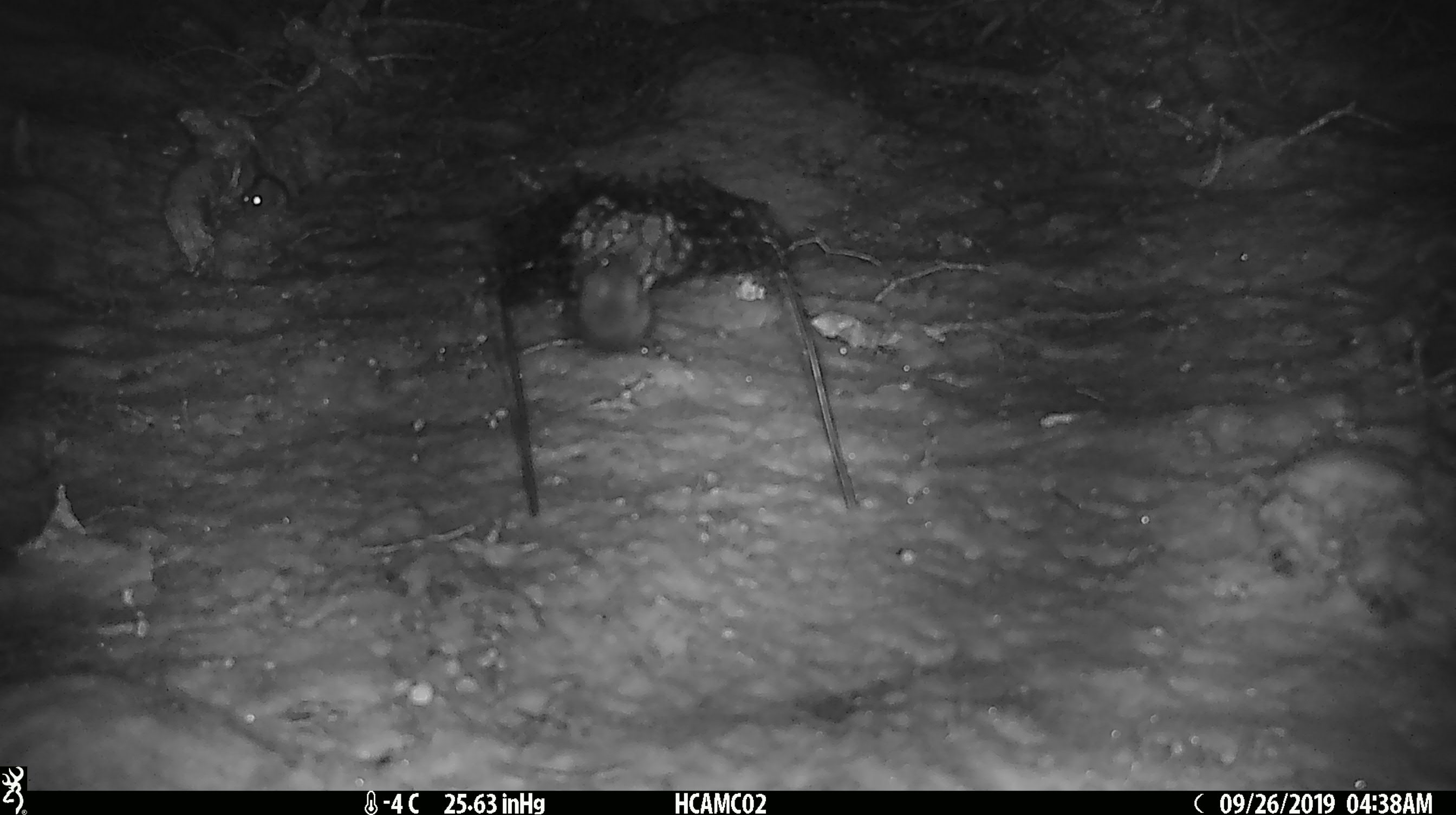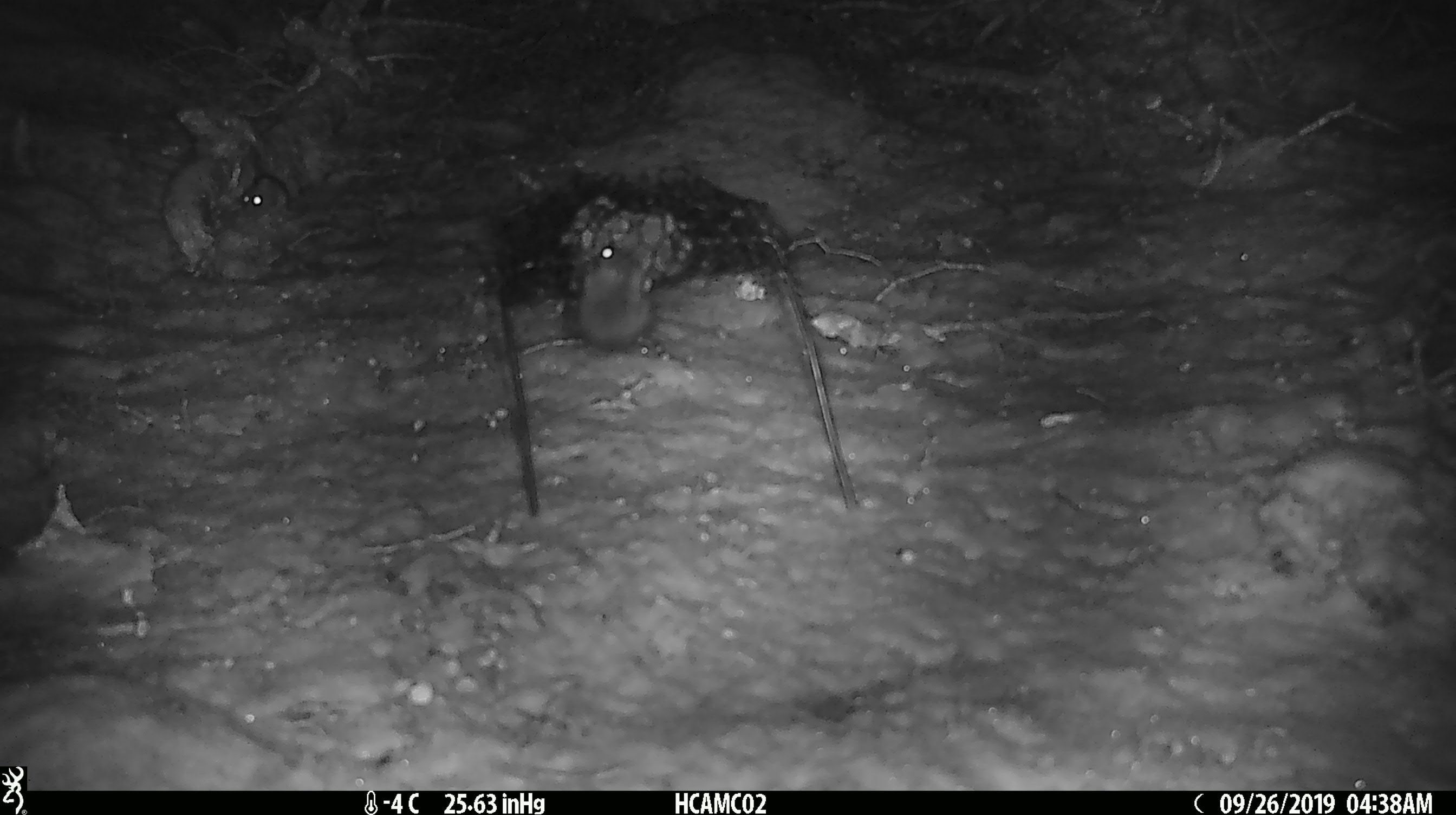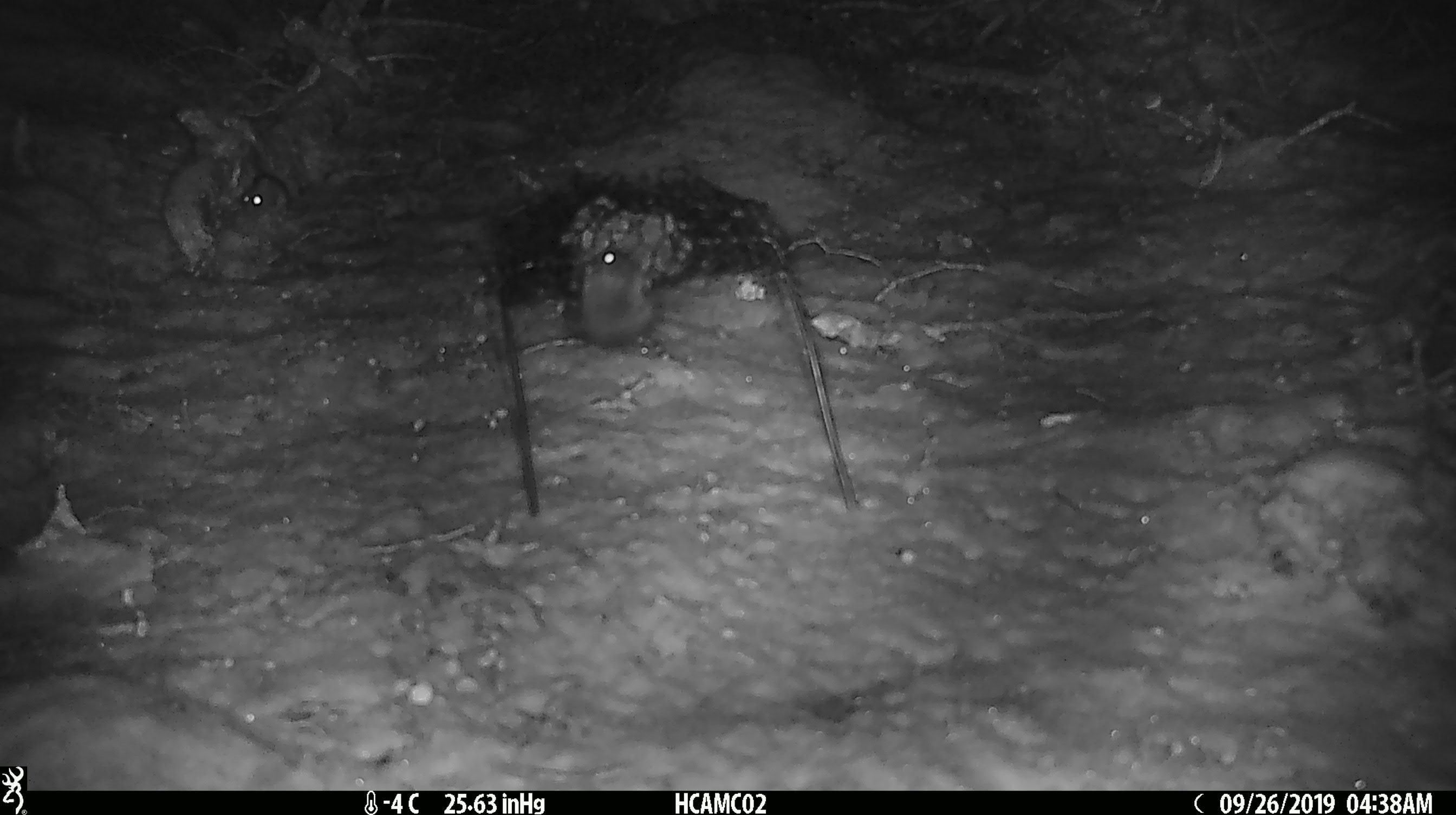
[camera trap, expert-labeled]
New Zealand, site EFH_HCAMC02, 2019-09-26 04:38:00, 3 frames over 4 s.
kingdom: Animalia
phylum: Chordata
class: Mammalia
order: Rodentia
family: Muridae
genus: Mus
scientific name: Mus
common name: mouse